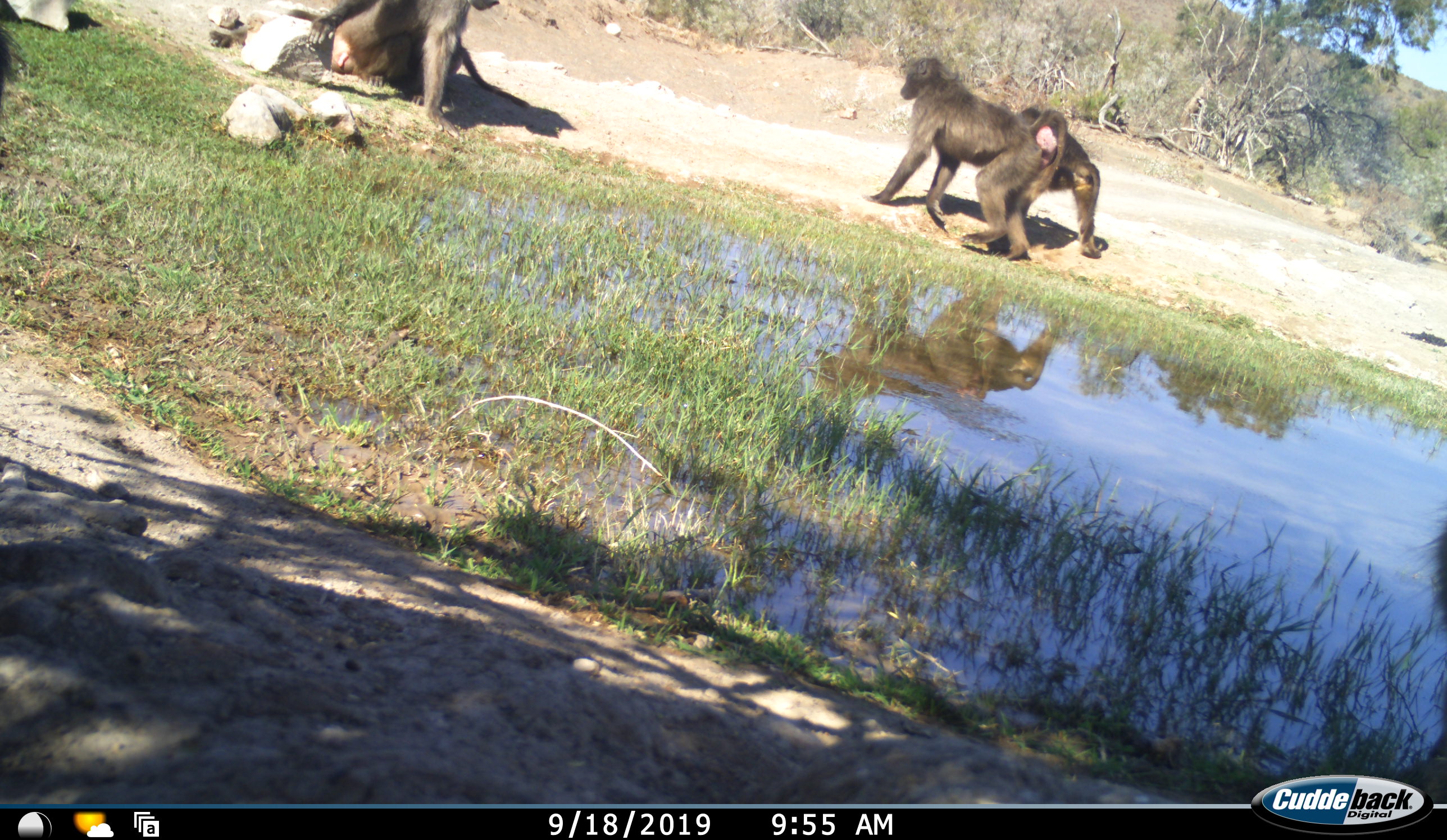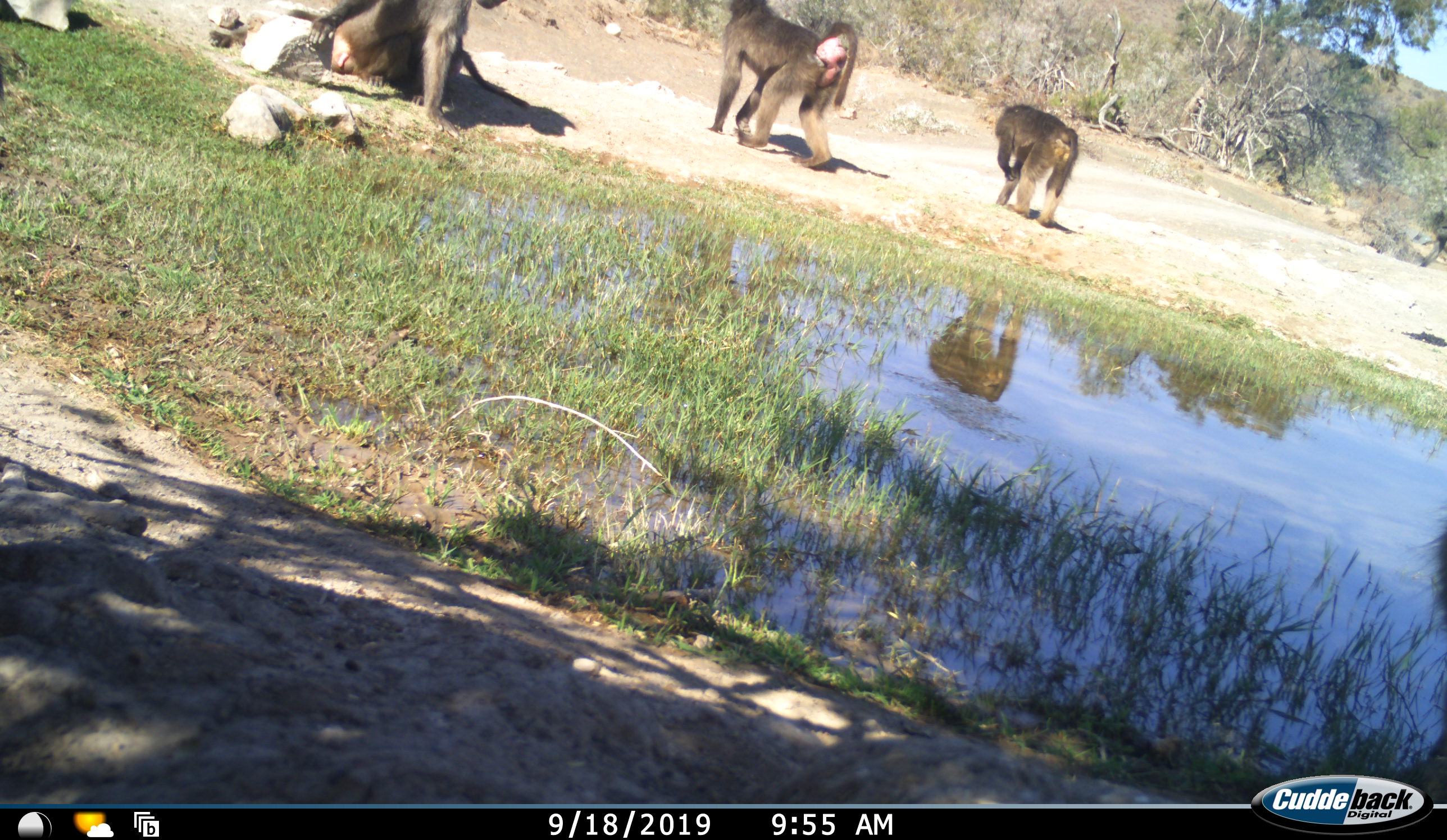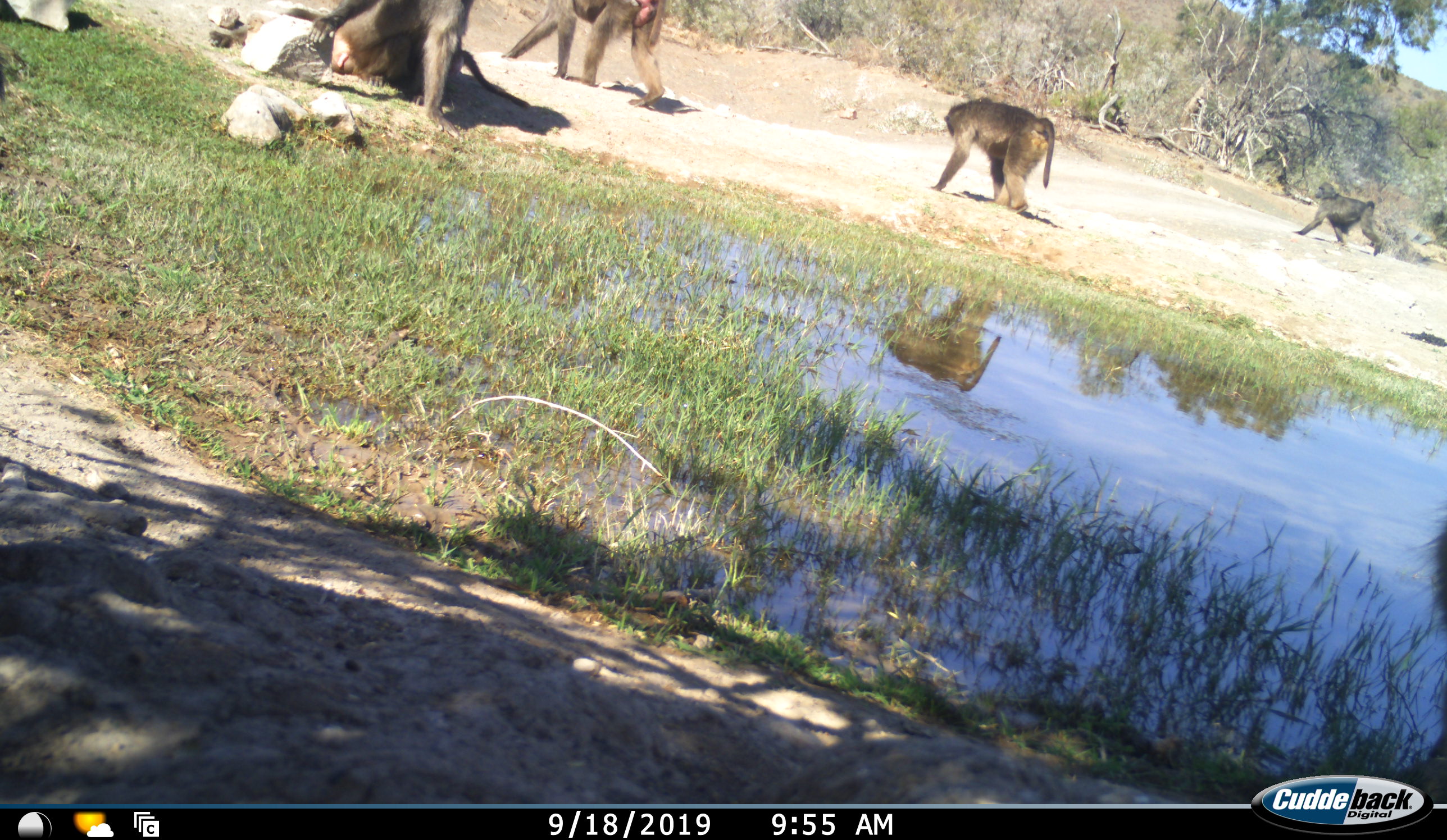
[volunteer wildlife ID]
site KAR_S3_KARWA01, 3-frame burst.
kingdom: Animalia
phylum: Chordata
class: Mammalia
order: Primates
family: Cercopithecidae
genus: Papio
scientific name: Papio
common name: baboon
Baboon (Papio), count 4. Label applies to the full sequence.